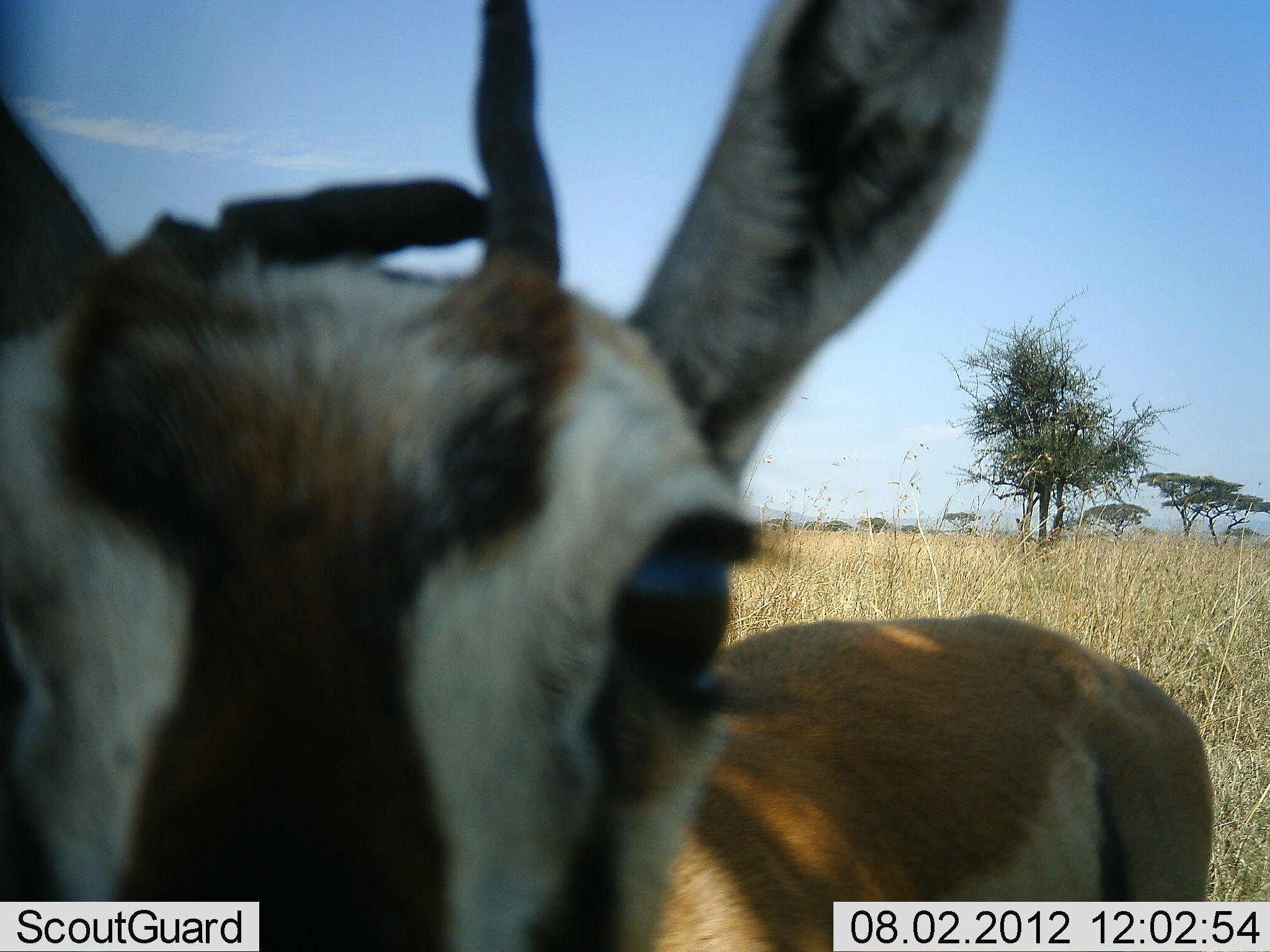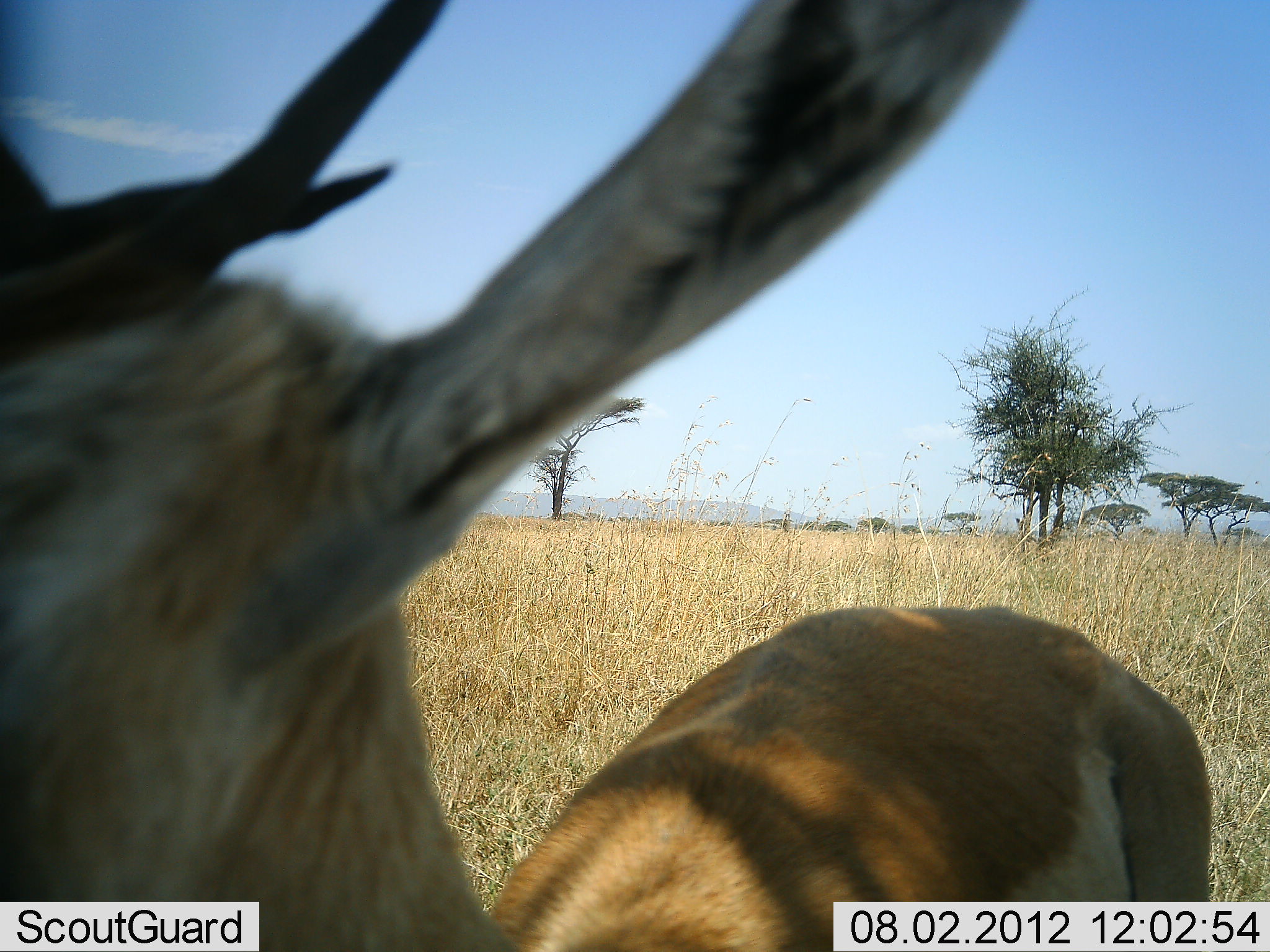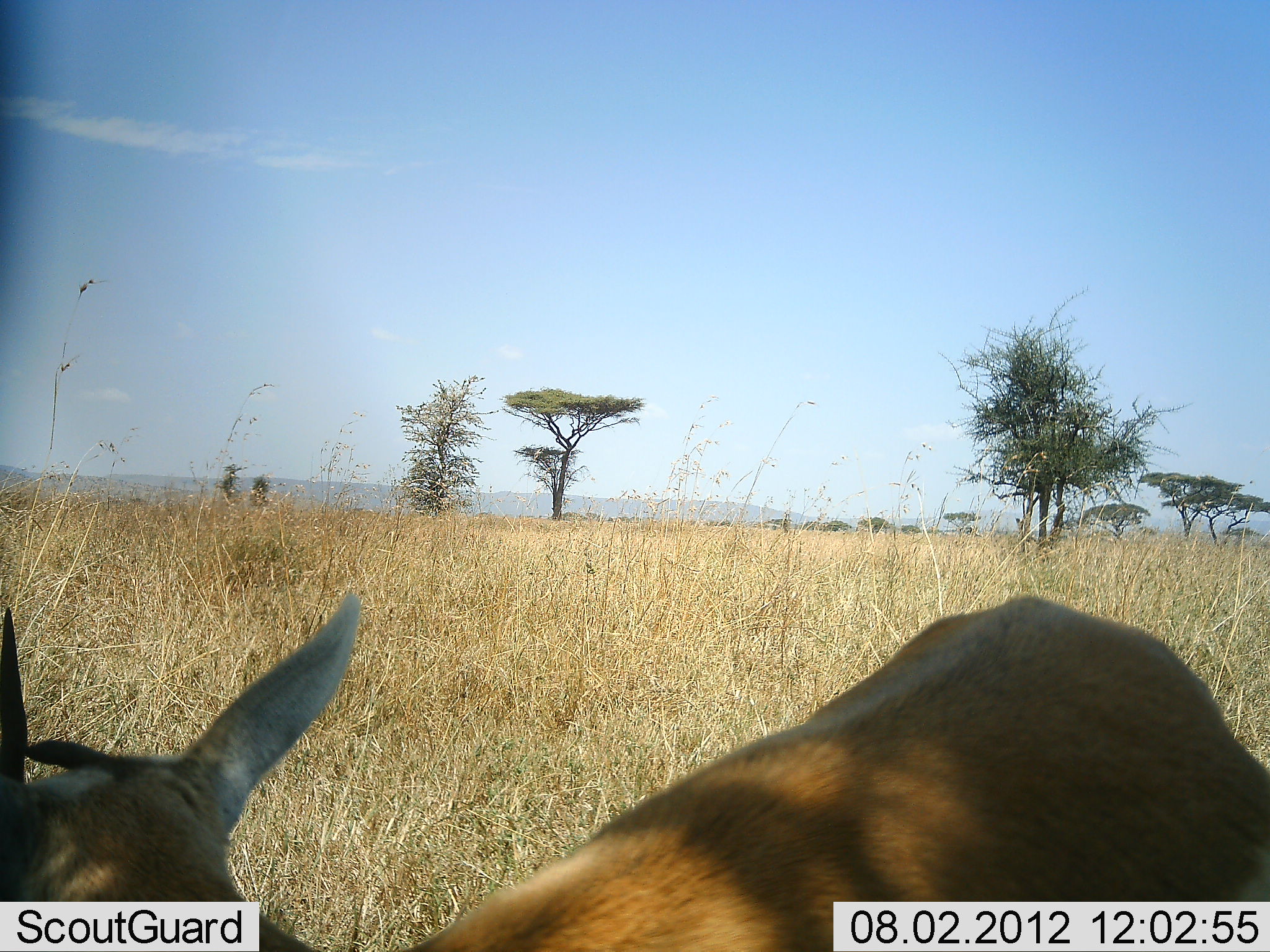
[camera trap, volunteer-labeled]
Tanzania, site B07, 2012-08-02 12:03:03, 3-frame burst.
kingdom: Animalia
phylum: Chordata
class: Mammalia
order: Artiodactyla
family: Bovidae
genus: Eudorcas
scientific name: Eudorcas thomsonii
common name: thomson's gazelle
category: gazellethomsons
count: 1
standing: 100%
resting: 0%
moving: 0%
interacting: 0%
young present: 0%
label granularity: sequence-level